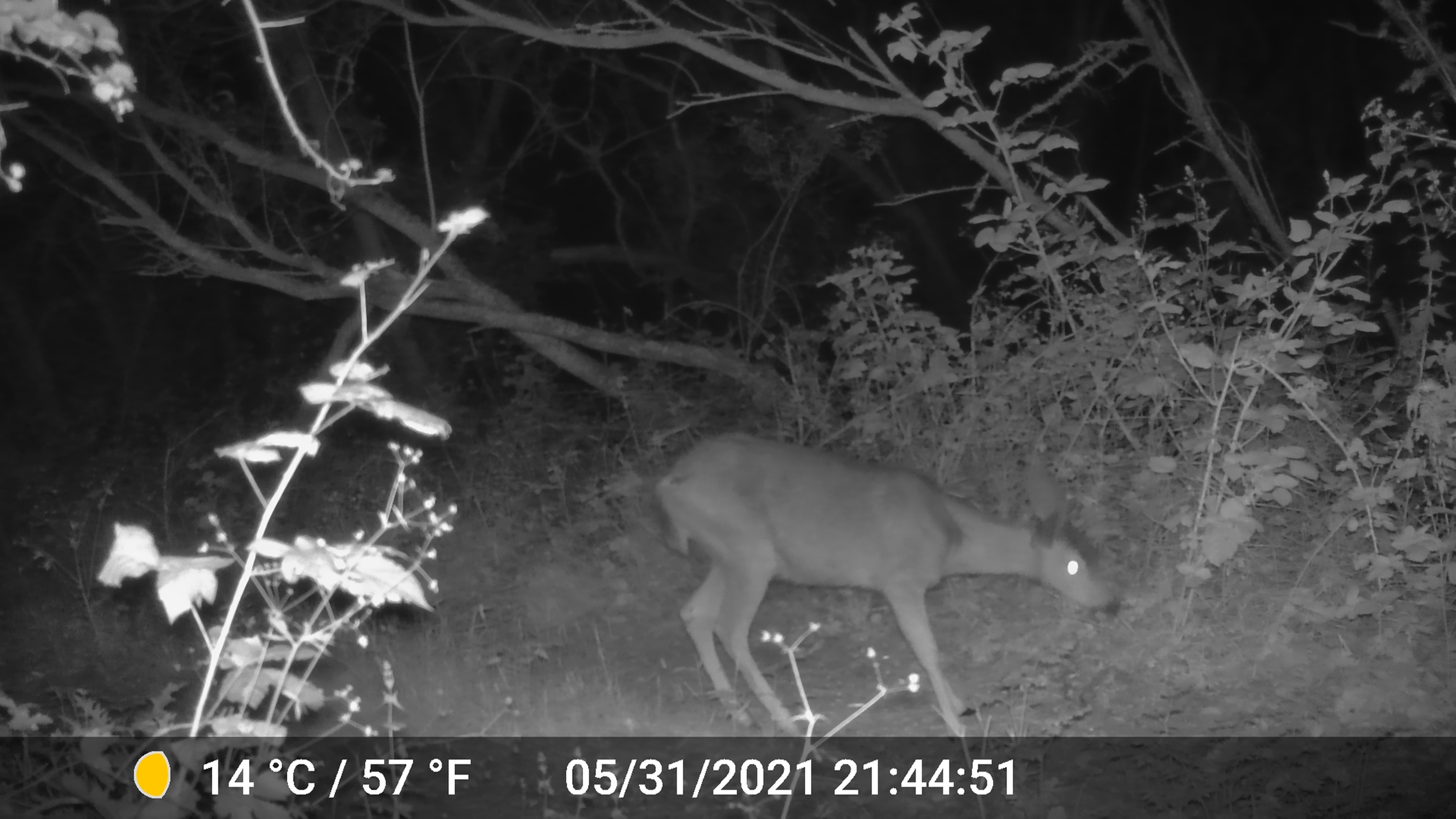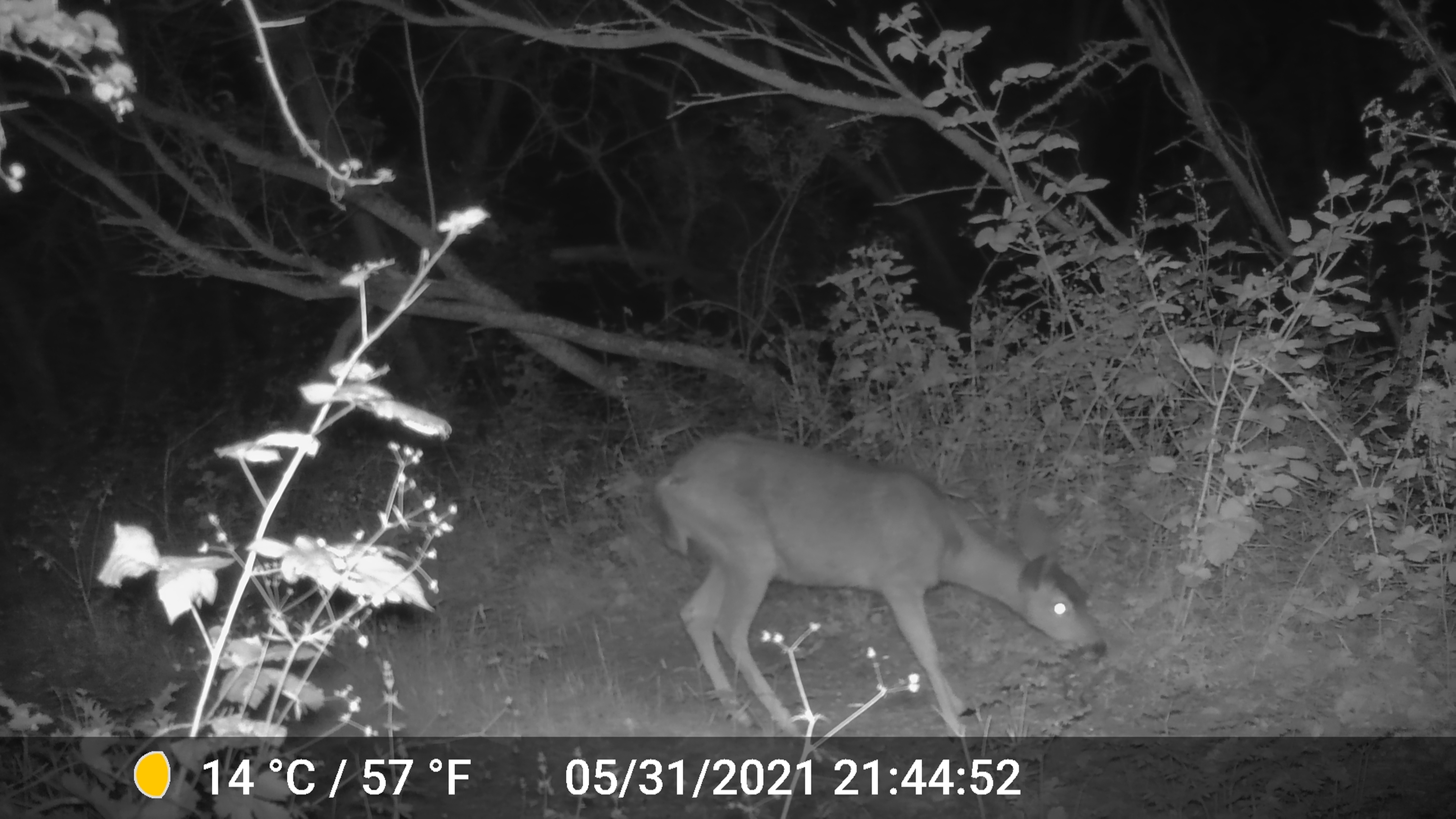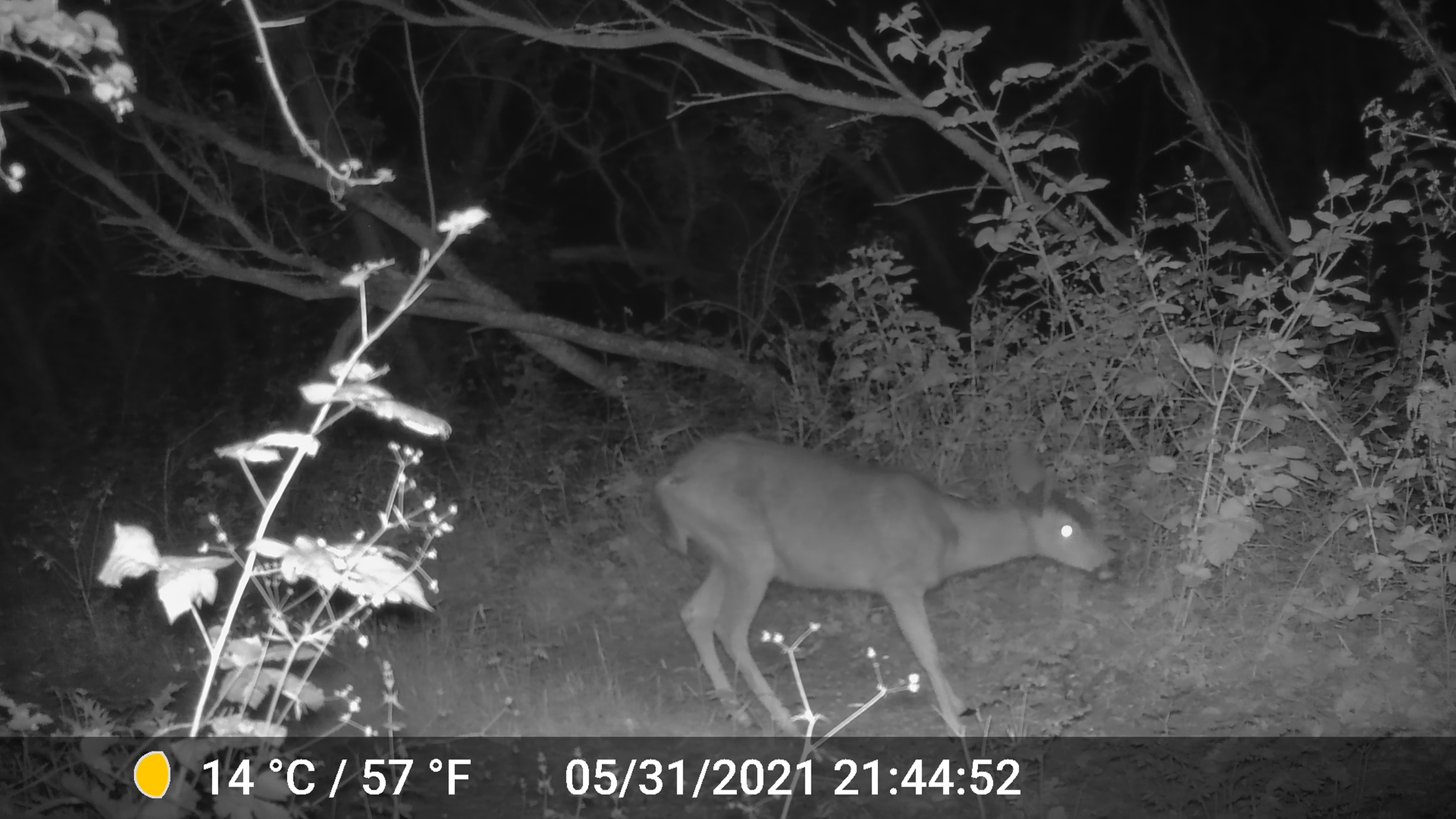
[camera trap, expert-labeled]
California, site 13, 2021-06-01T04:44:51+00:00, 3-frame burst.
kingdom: Animalia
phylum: Chordata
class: Mammalia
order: Artiodactyla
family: Cervidae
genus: Odocoileus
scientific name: Odocoileus hemionus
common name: mule deer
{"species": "mule deer (Odocoileus hemionus)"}